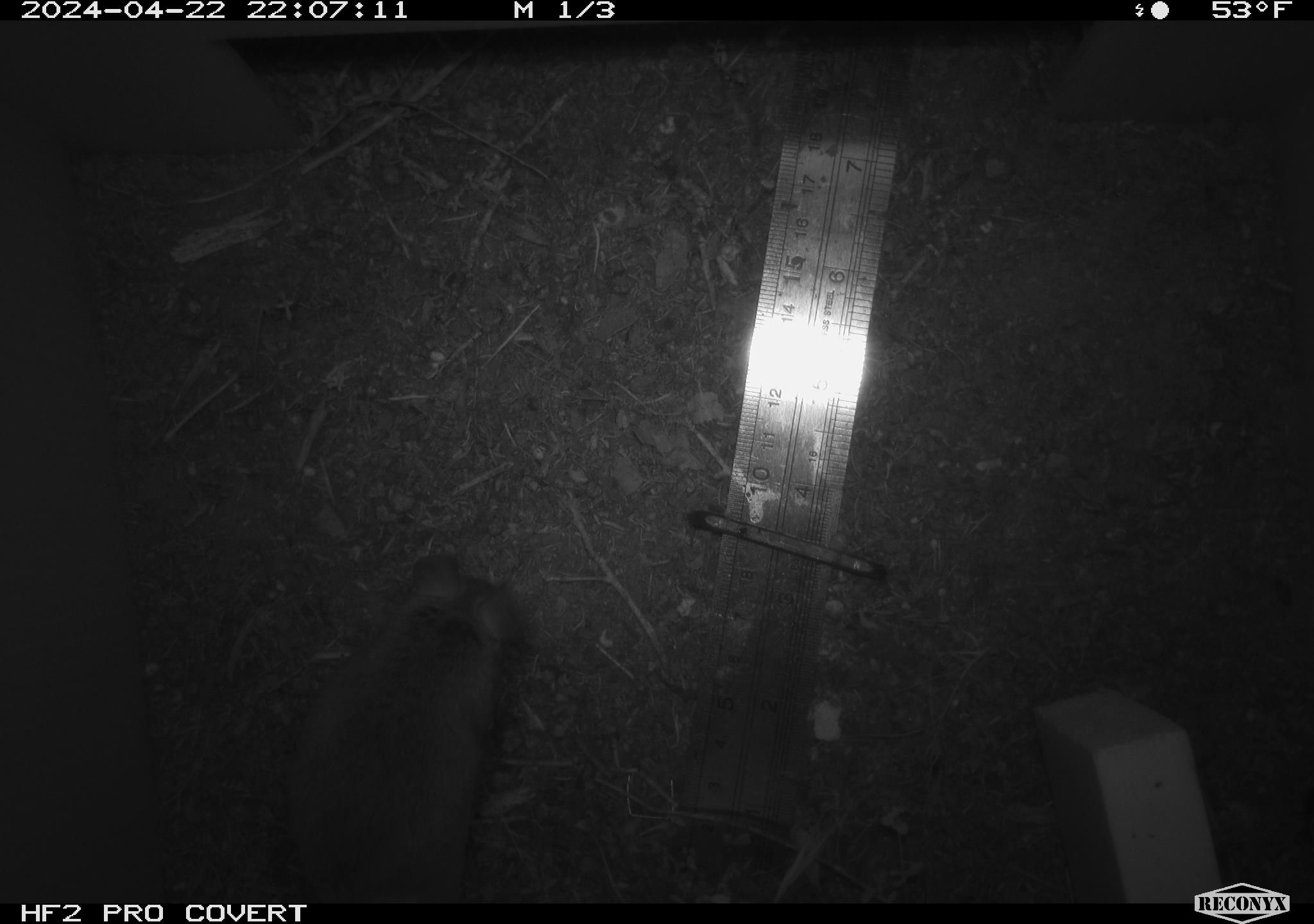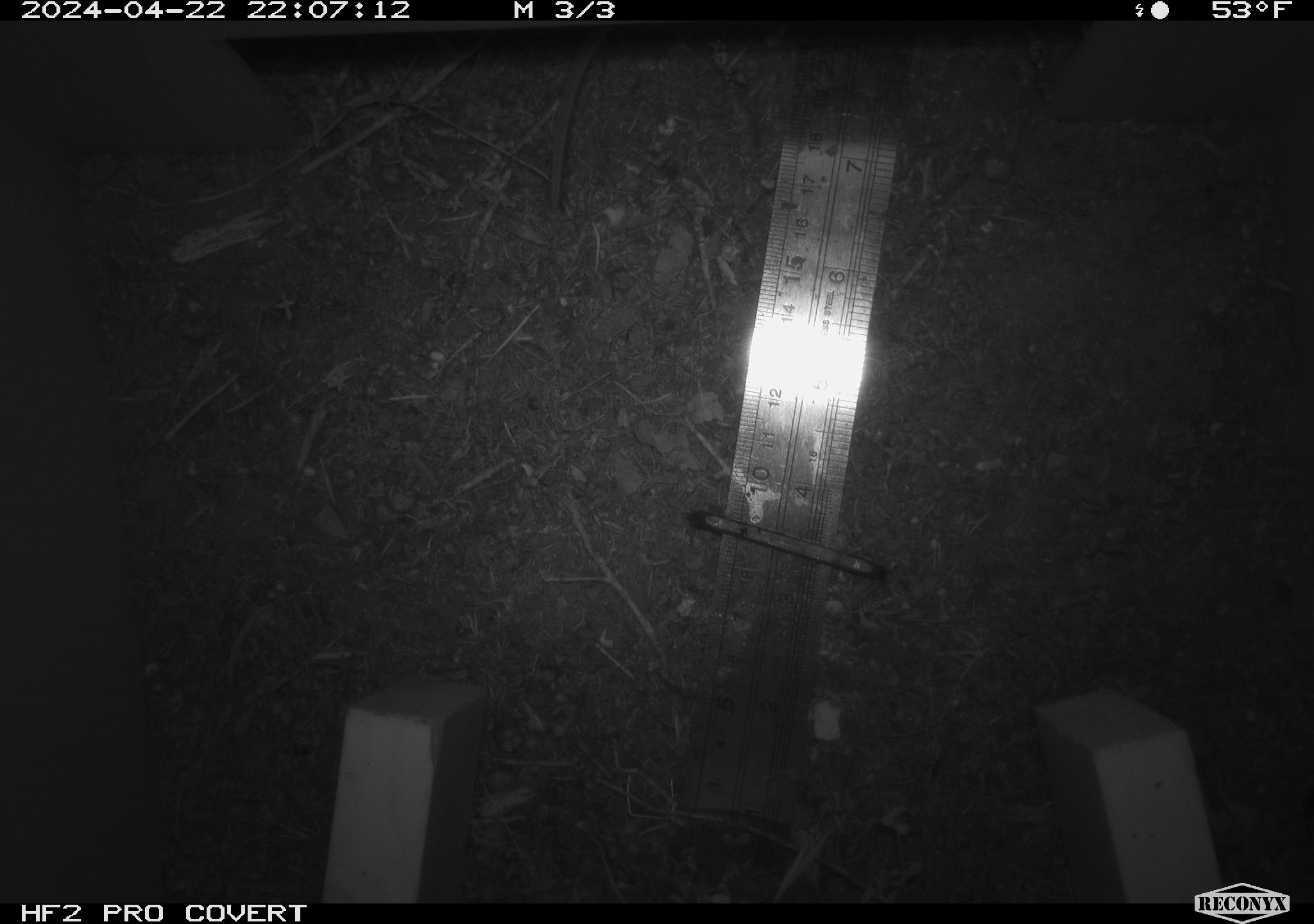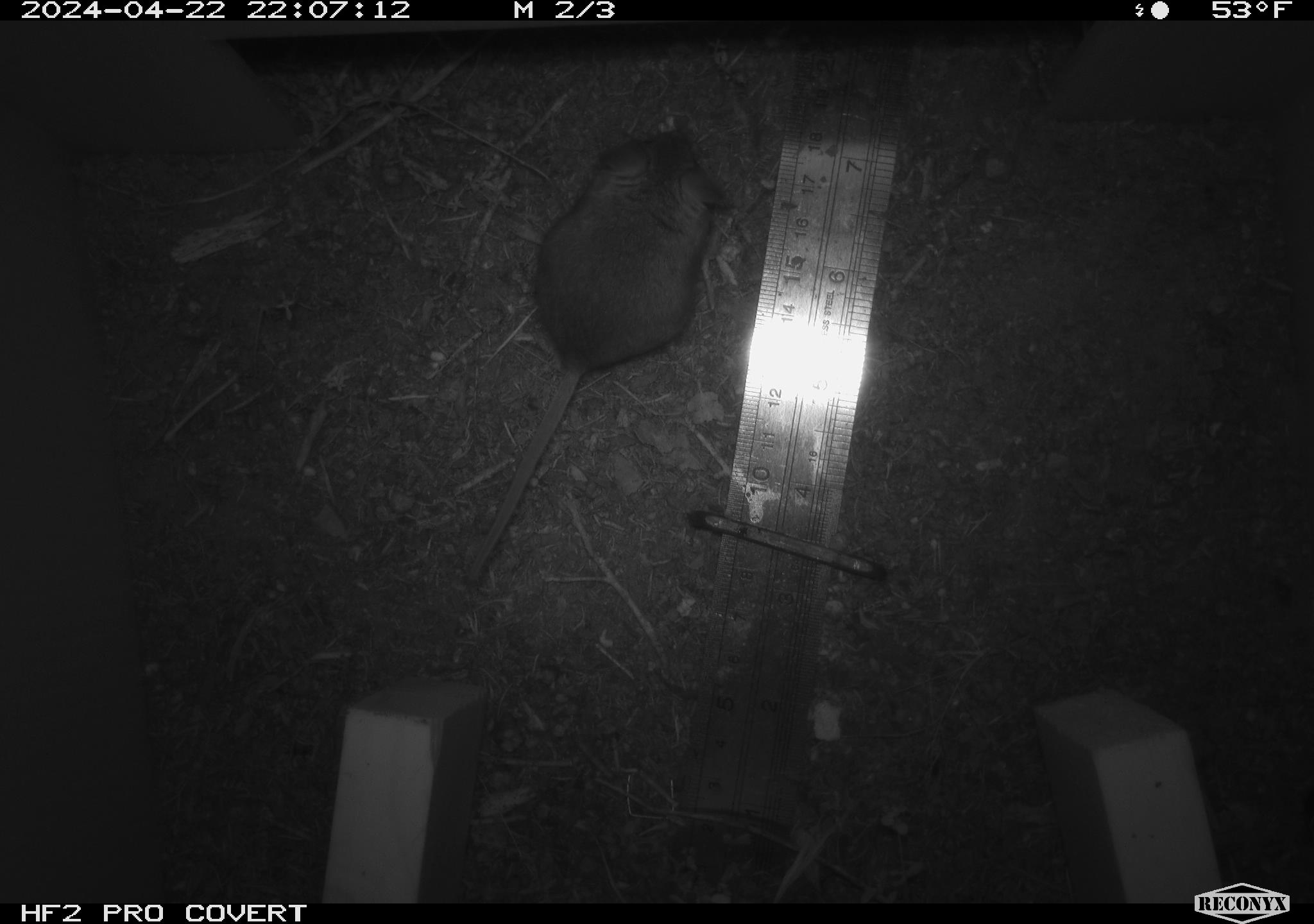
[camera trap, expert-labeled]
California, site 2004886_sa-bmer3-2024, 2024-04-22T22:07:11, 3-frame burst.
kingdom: Animalia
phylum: Chordata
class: Mammalia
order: Rodentia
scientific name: Rodentia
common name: mouse species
Mouse species (Rodentia).